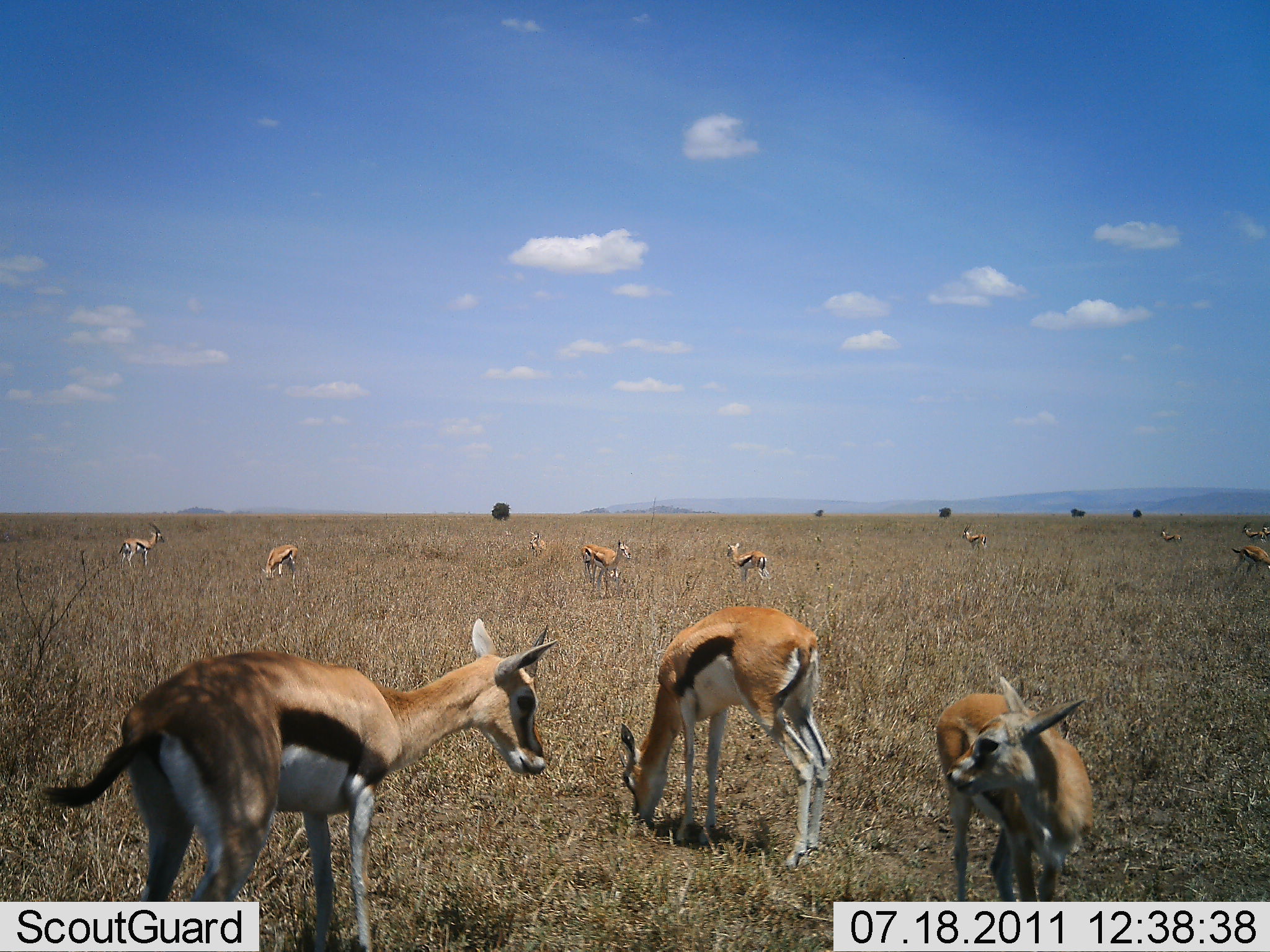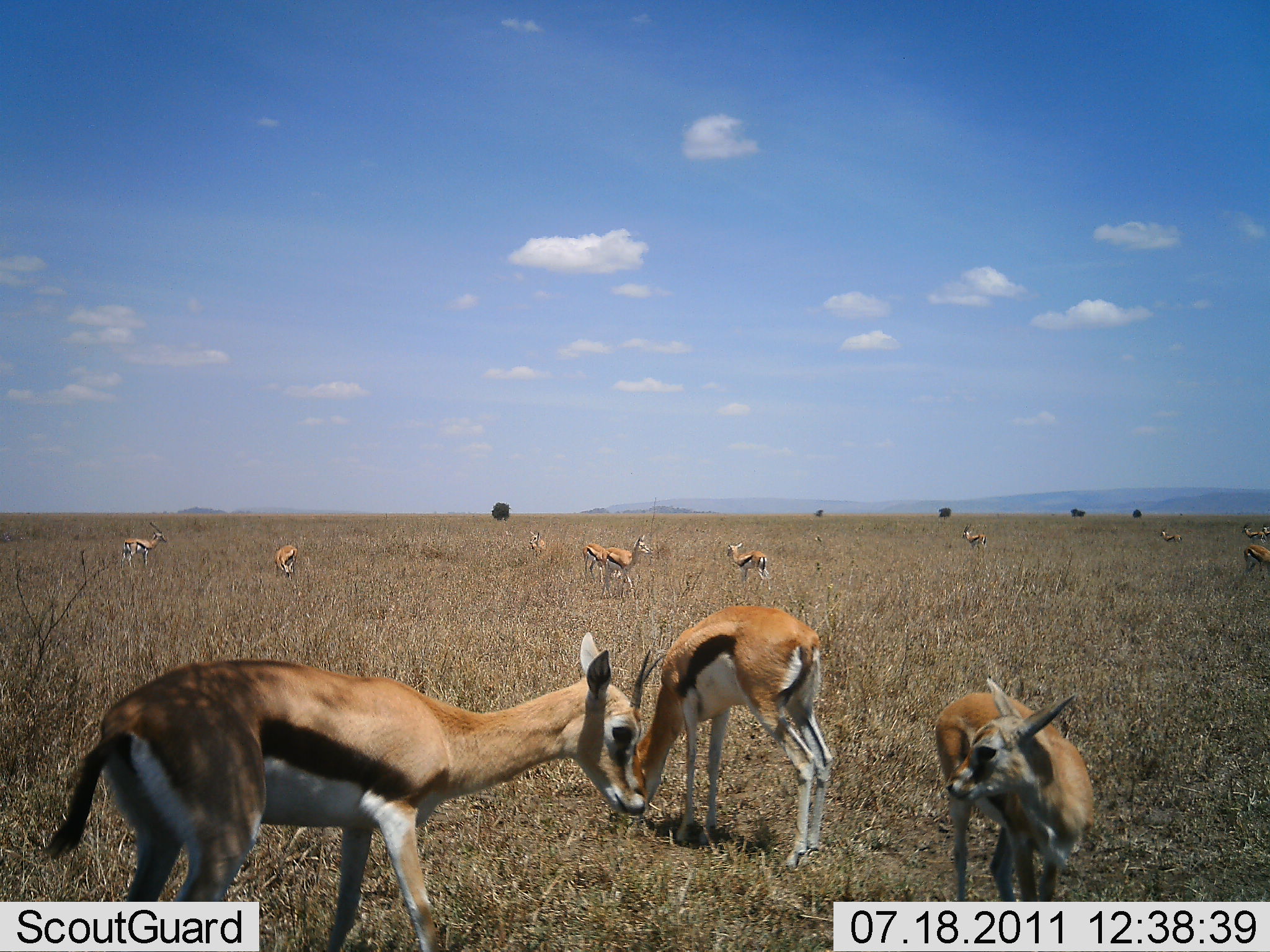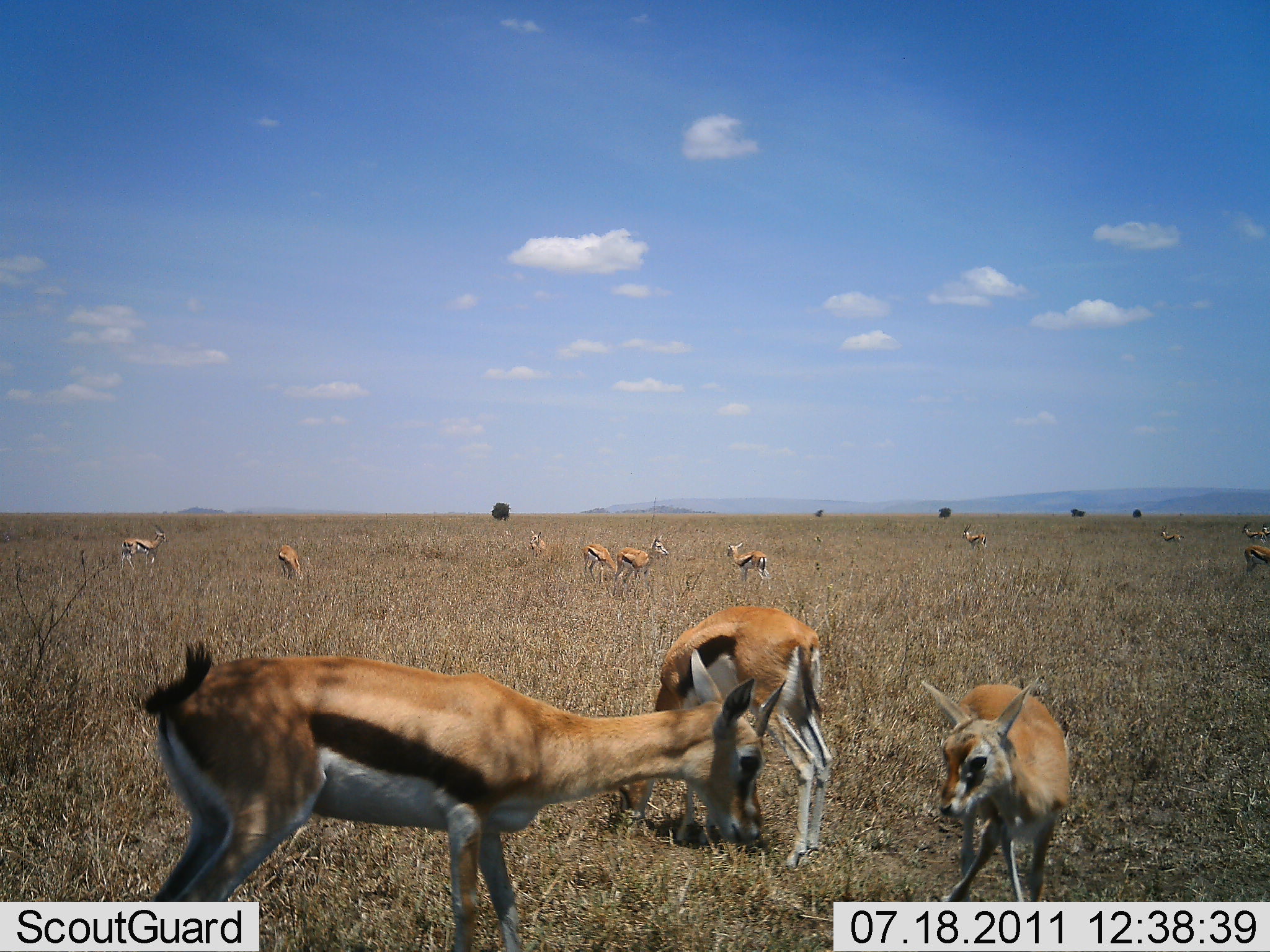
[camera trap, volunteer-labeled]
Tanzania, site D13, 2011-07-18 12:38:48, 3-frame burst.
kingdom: Animalia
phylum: Chordata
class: Mammalia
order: Artiodactyla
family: Bovidae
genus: Eudorcas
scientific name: Eudorcas thomsonii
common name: thomson's gazelle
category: gazellethomsons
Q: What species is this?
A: Gazellethomsons (thomson's gazelle) (Eudorcas thomsonii).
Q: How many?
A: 11-50.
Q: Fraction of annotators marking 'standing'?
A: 85%.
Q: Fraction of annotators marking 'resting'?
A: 8%.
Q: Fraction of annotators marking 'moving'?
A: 38%.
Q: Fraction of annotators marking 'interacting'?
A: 23%.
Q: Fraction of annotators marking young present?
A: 62%.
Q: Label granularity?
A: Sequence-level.